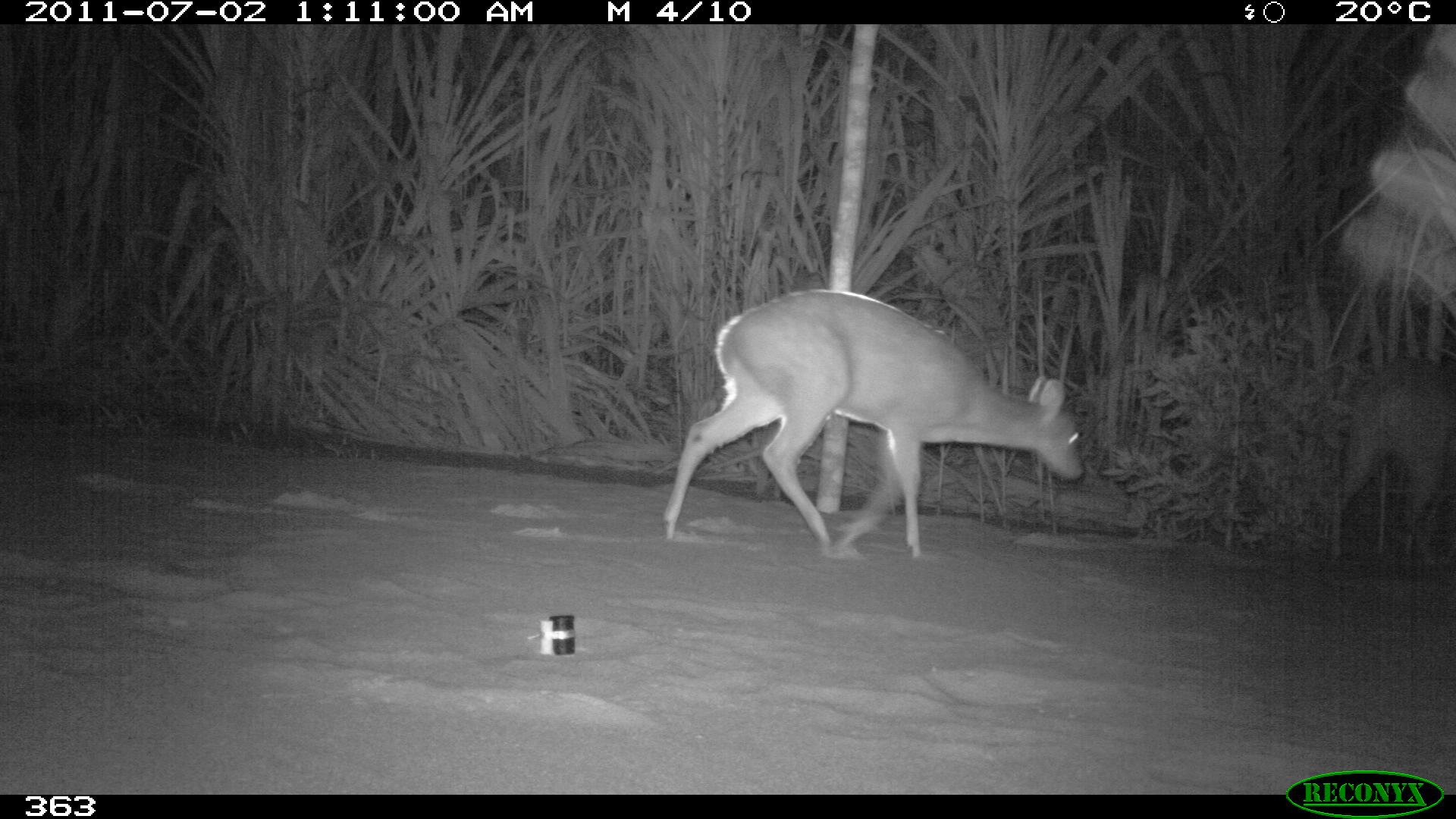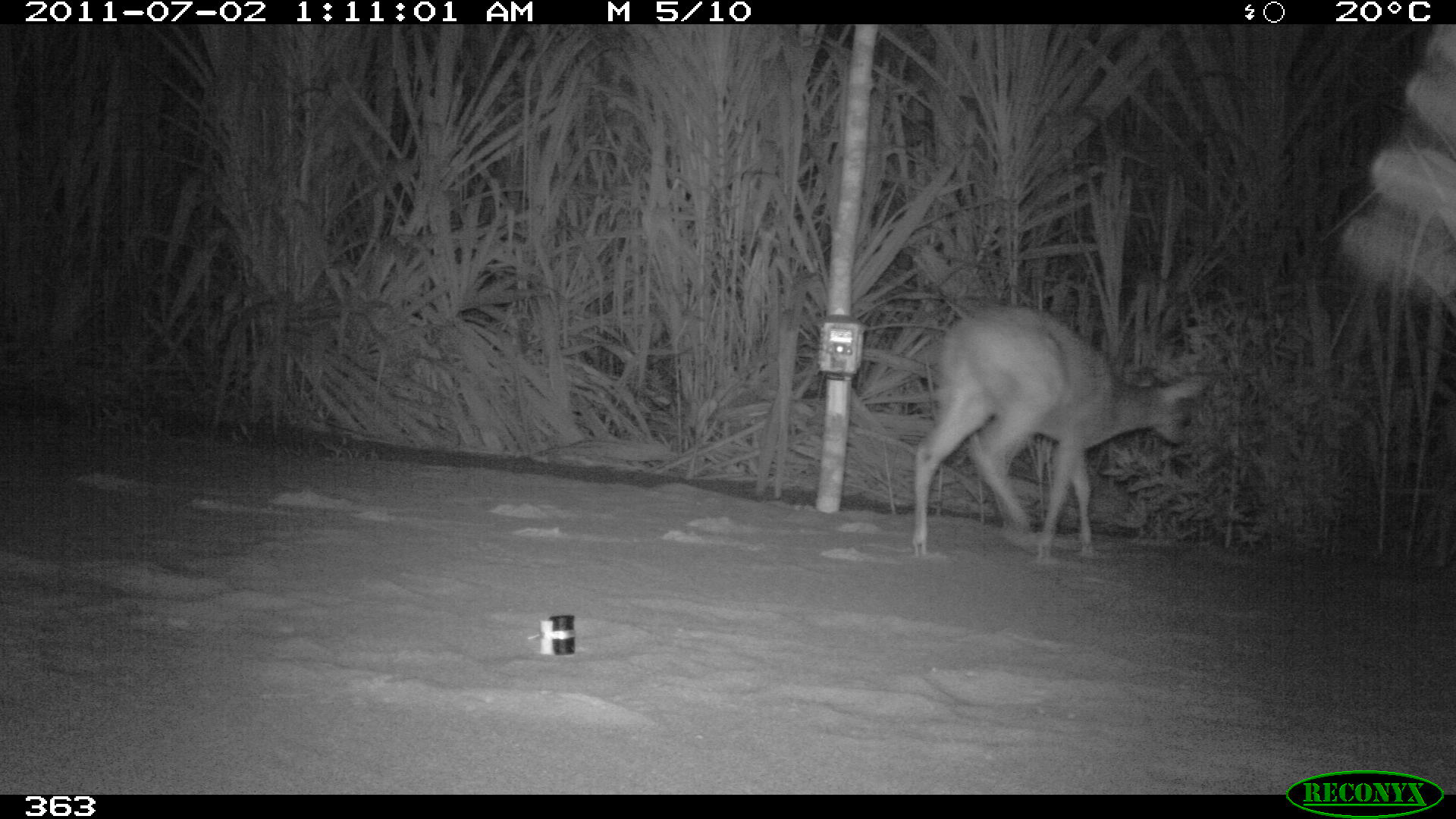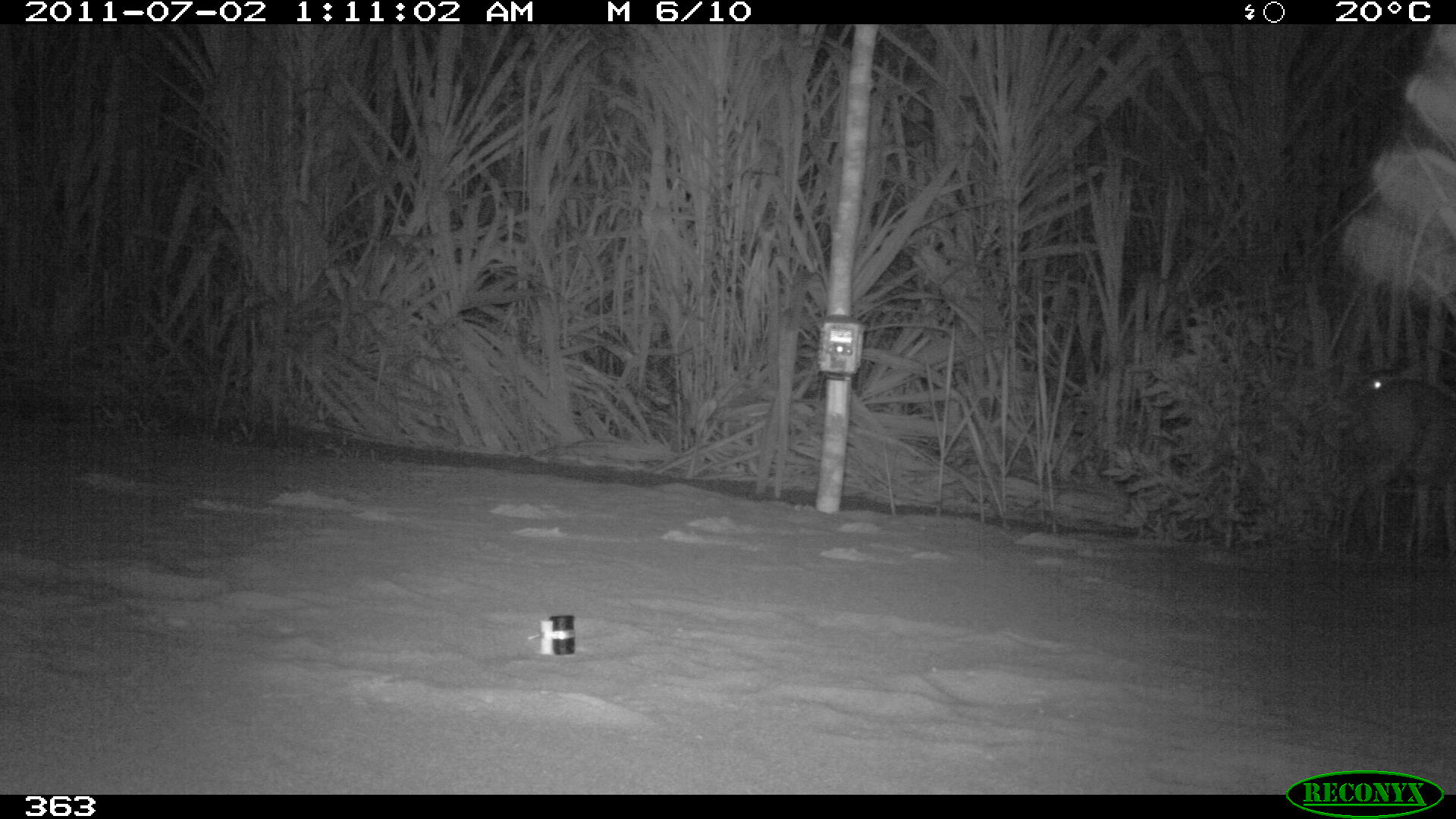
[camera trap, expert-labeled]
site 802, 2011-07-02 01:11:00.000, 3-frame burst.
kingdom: Animalia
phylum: Chordata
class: Mammalia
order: Artiodactyla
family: Cervidae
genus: Mazama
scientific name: Mazama americana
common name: red brocket